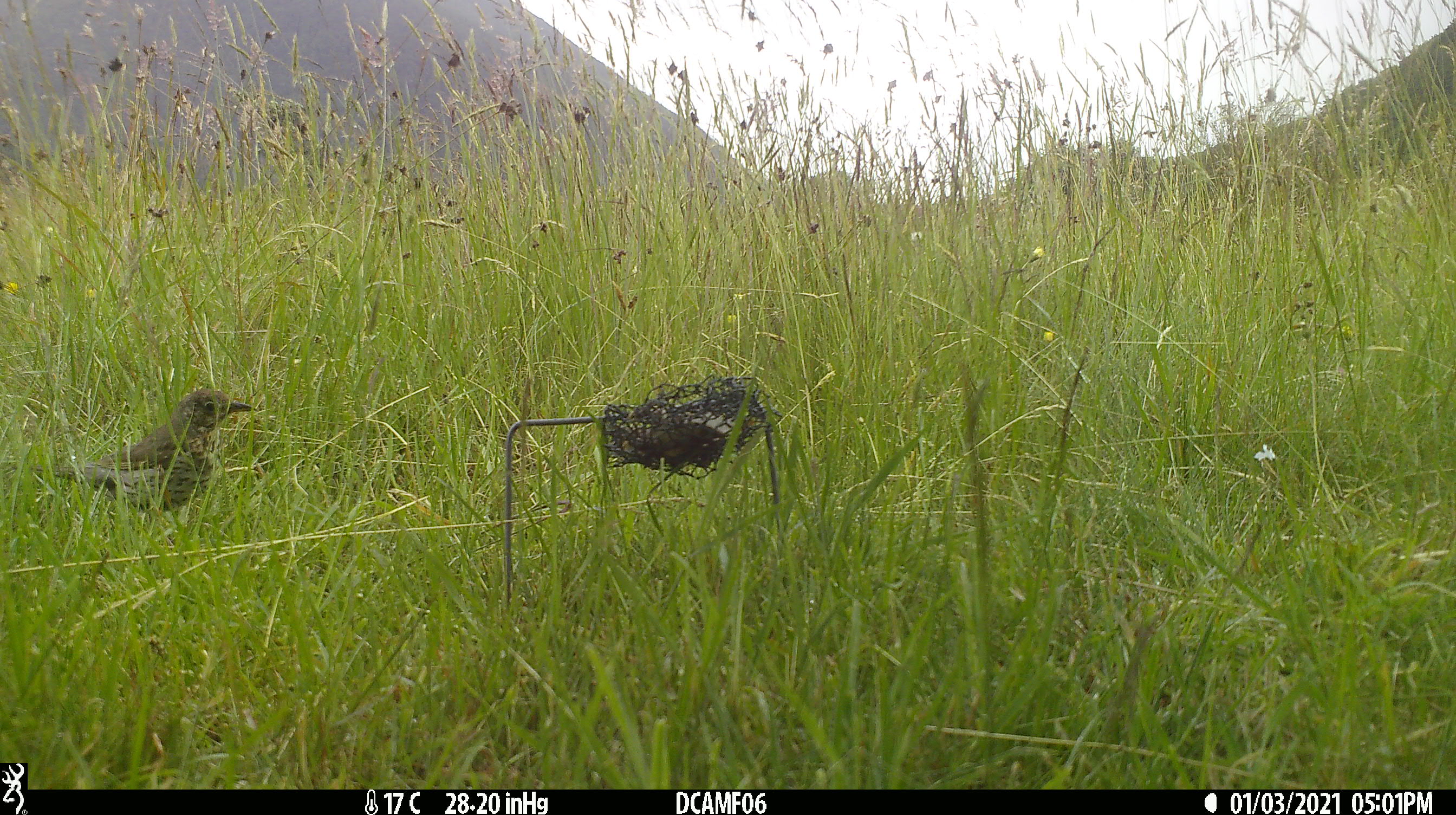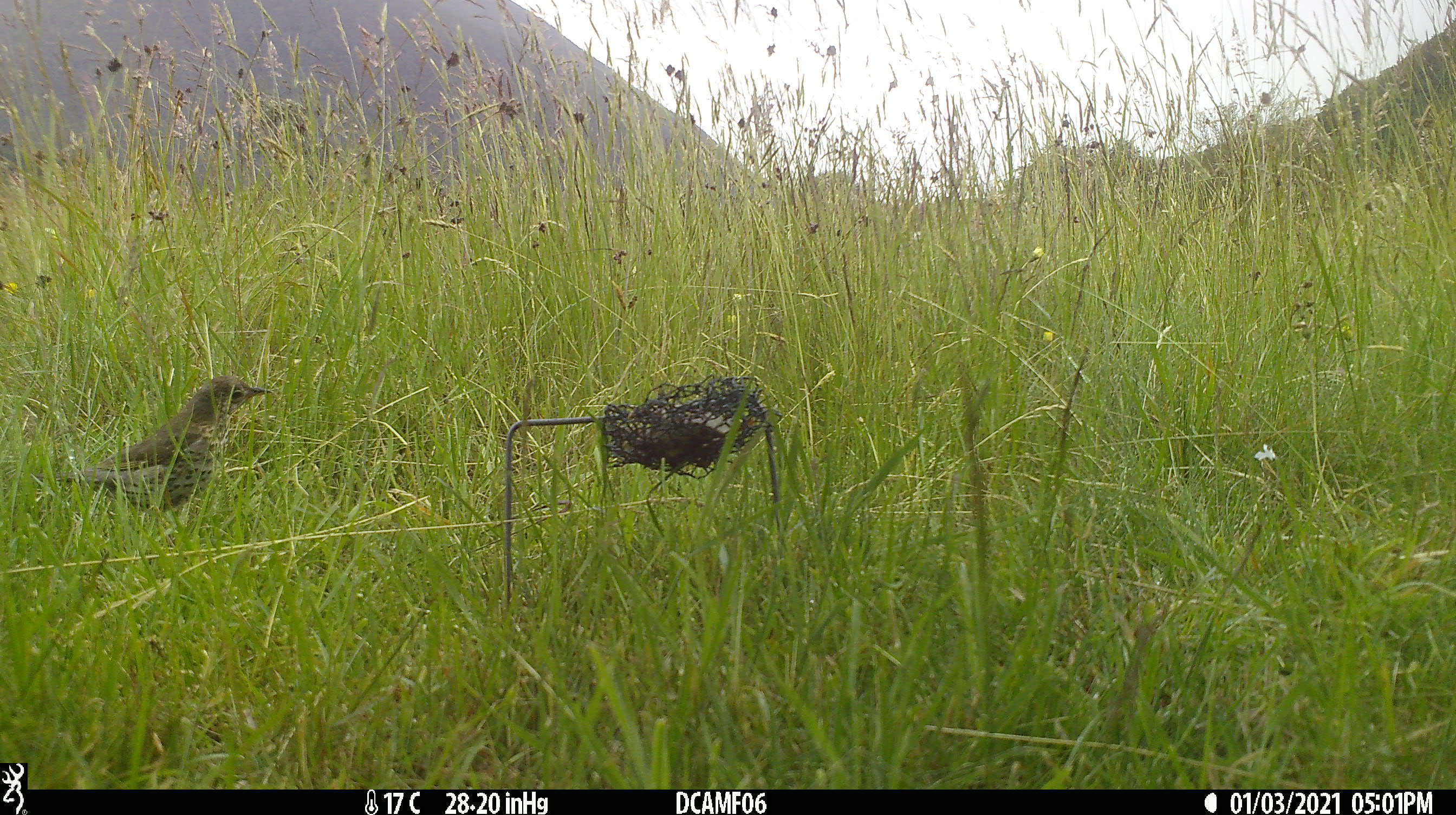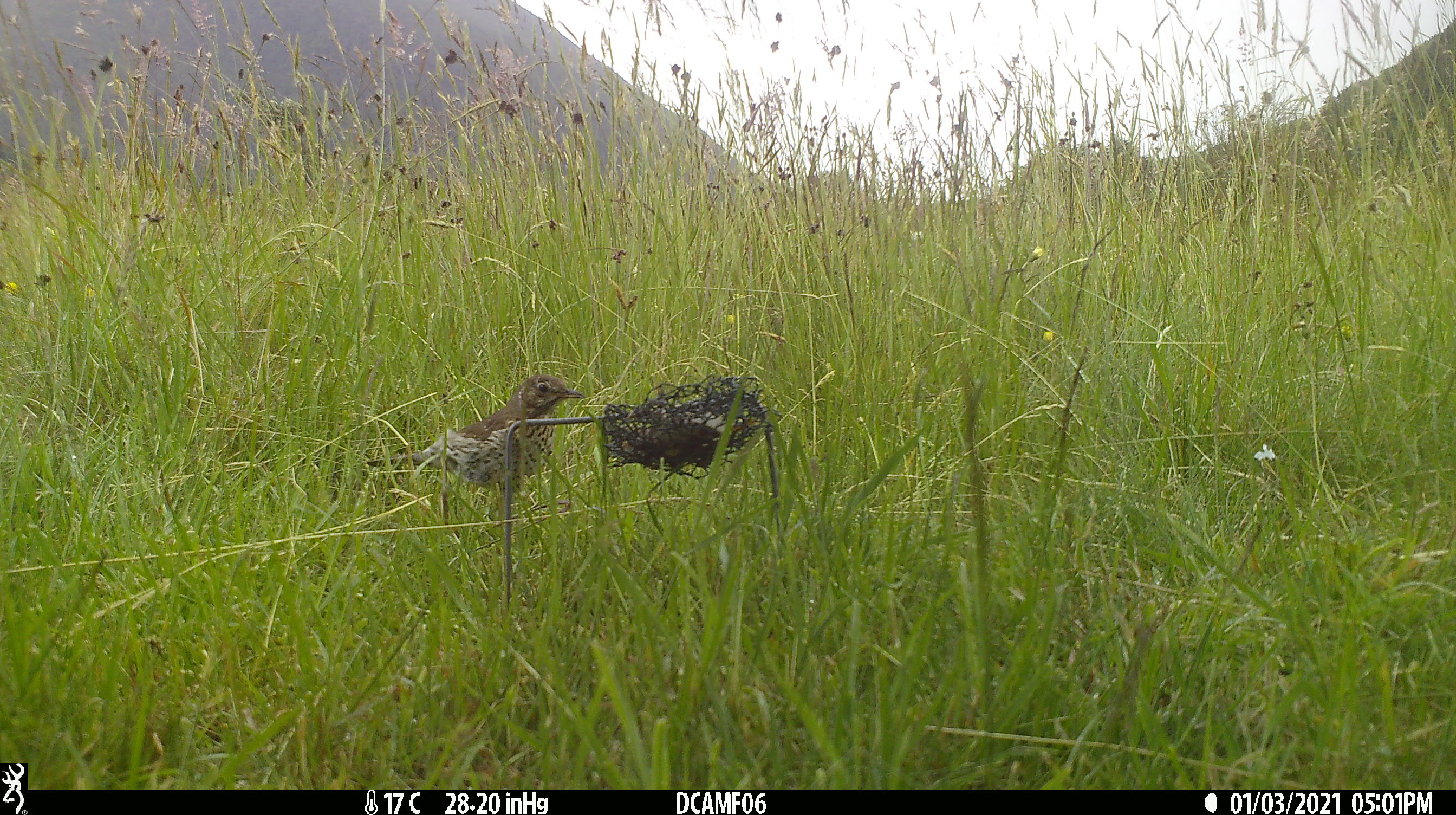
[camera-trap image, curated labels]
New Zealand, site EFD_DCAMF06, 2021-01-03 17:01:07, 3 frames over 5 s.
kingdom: Animalia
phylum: Chordata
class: Aves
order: Passeriformes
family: Turdidae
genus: Turdus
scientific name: Turdus philomelos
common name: song thrush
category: thrush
Thrush (song thrush) (Turdus philomelos).